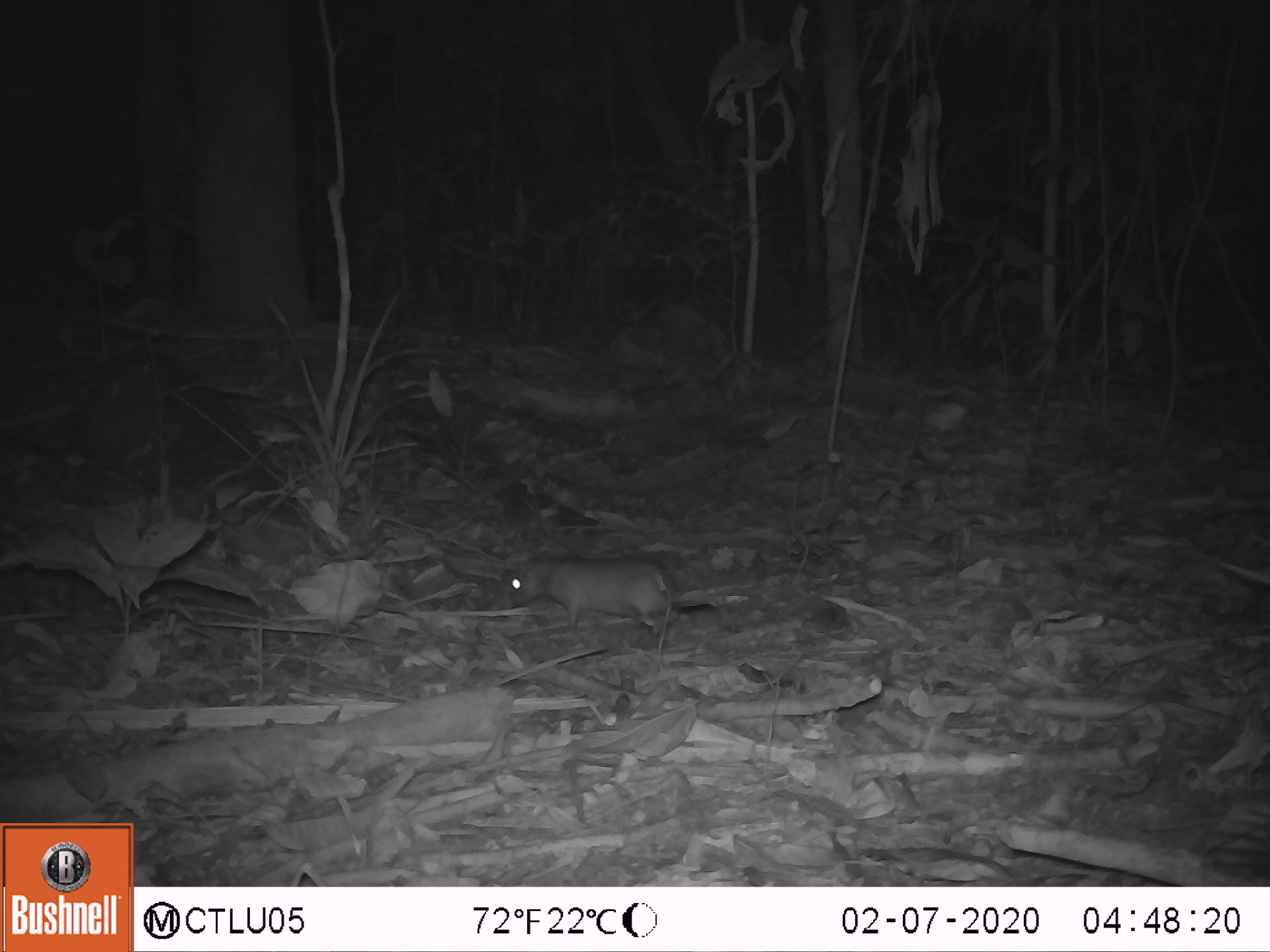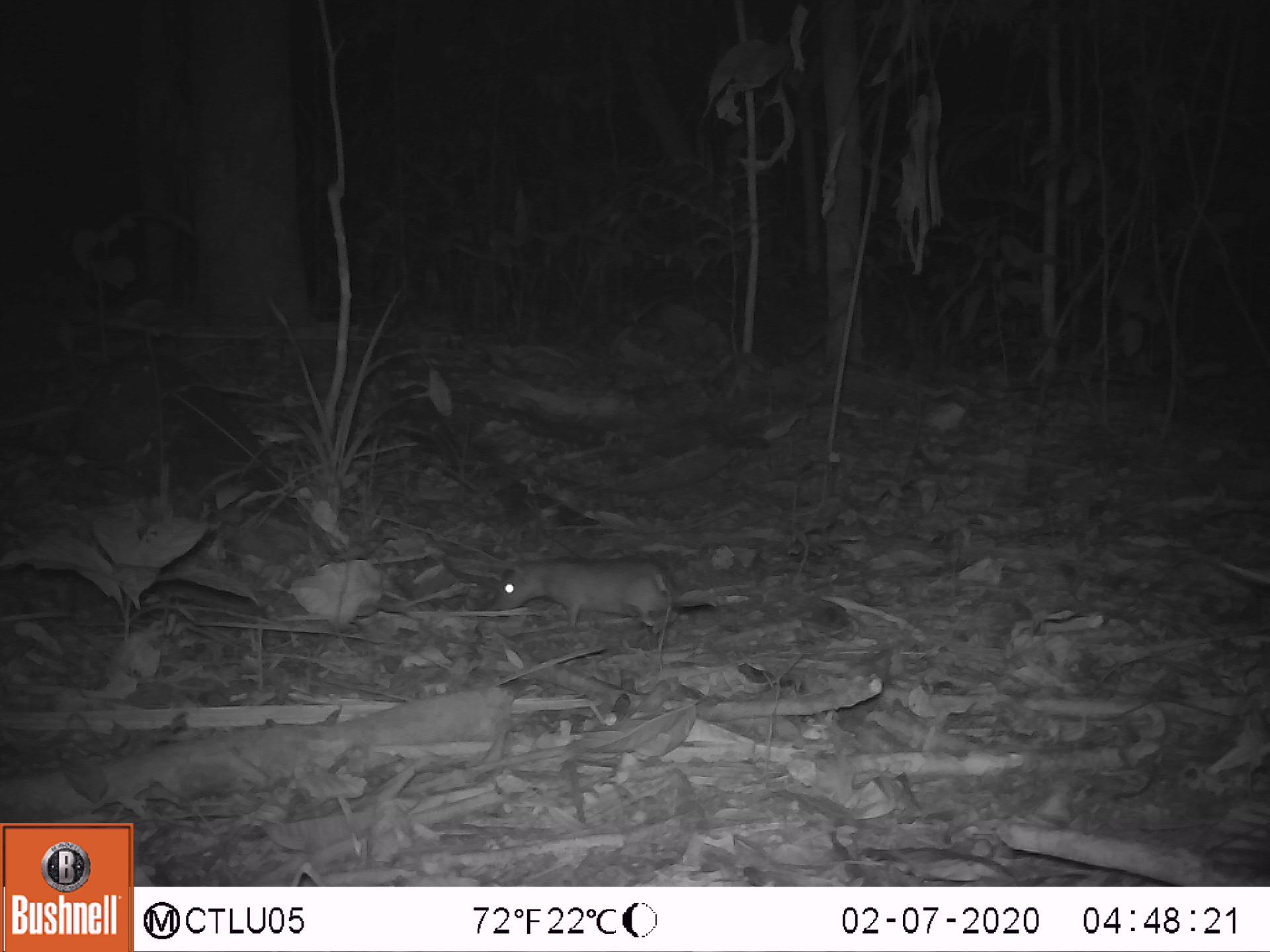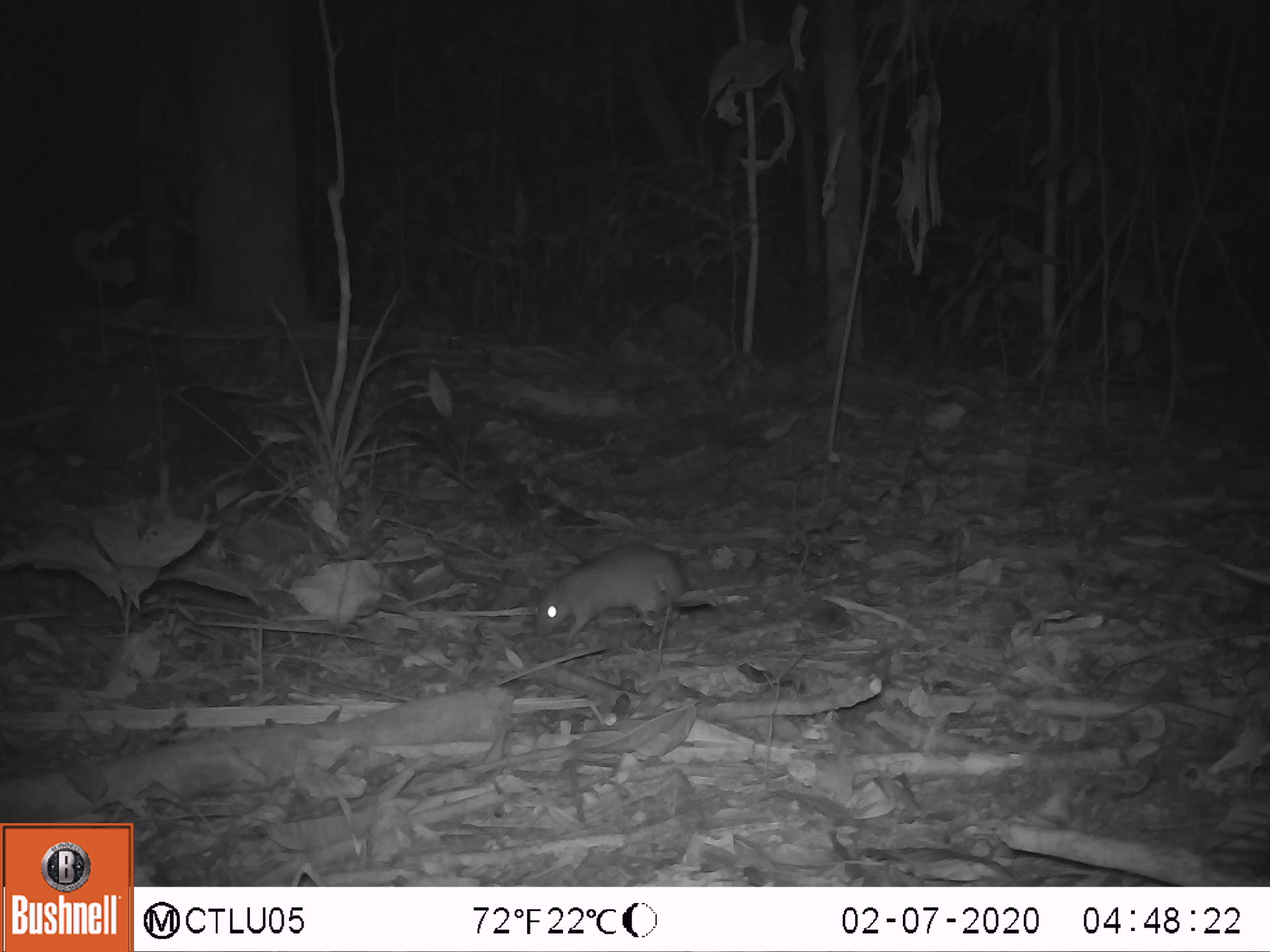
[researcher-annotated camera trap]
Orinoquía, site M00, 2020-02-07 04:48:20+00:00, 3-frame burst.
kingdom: Animalia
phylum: Chordata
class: Mammalia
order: Rodentia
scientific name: Rodentia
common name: rodent